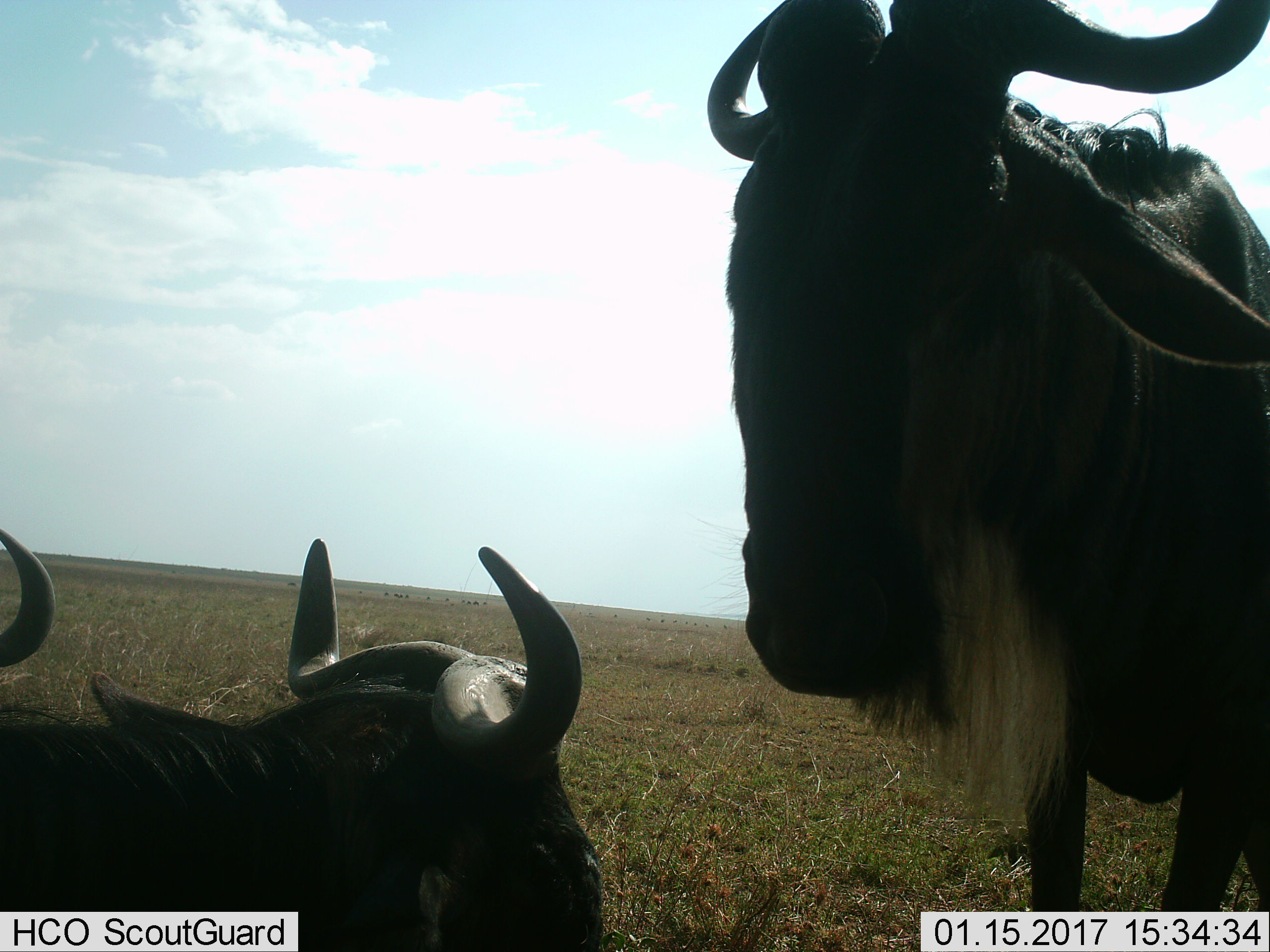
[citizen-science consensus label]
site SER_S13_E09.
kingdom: Animalia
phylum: Chordata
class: Mammalia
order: Artiodactyla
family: Bovidae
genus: Connochaetes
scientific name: Connochaetes taurinus taurinus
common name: blue wildebeest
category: wildebeestblue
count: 3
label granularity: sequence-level